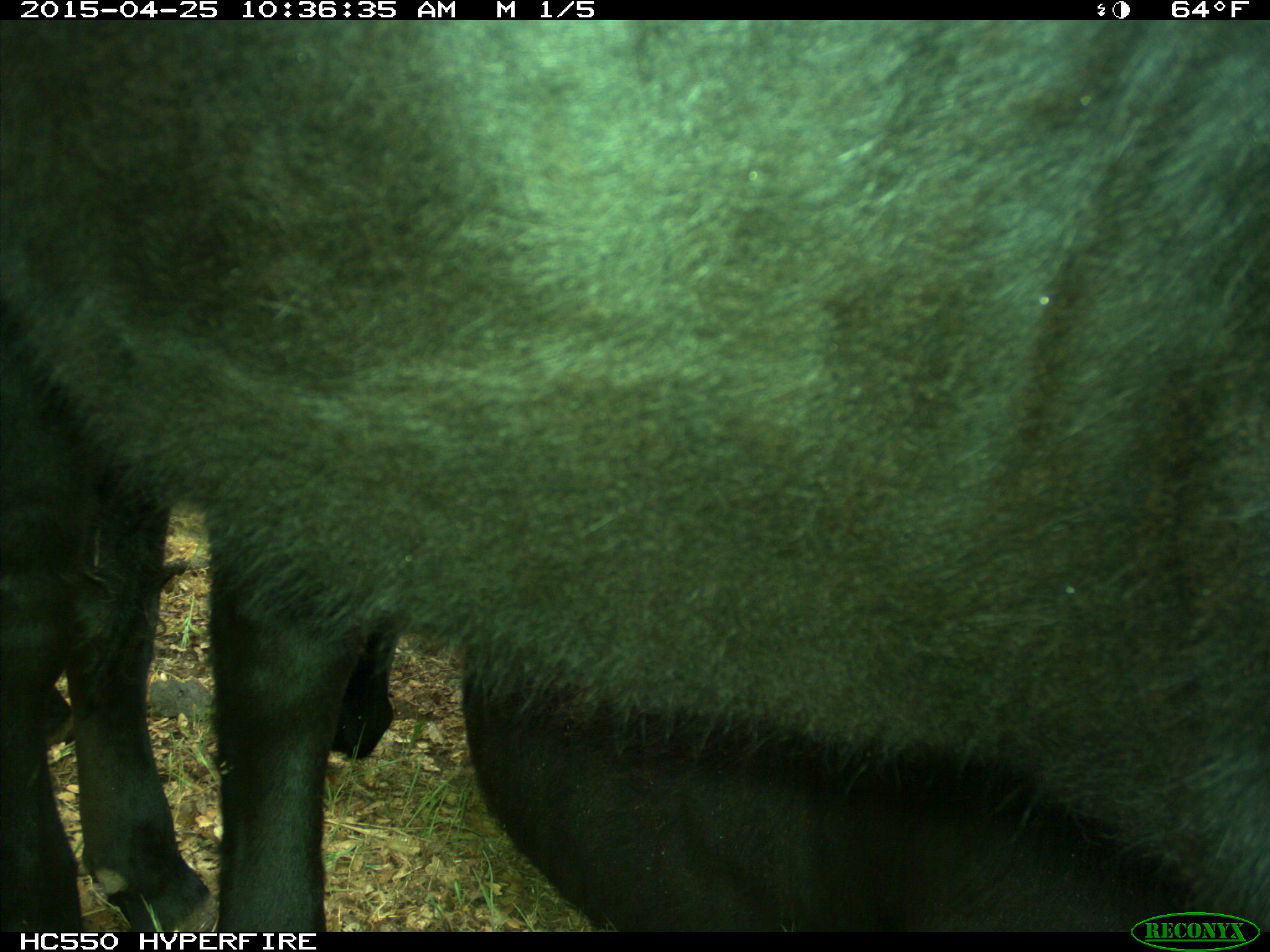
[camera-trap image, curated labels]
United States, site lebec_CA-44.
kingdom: Animalia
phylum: Chordata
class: Mammalia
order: Artiodactyla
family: Suidae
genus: Sus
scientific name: Sus scrofa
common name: wild boar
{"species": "Sus scrofa (wild boar)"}